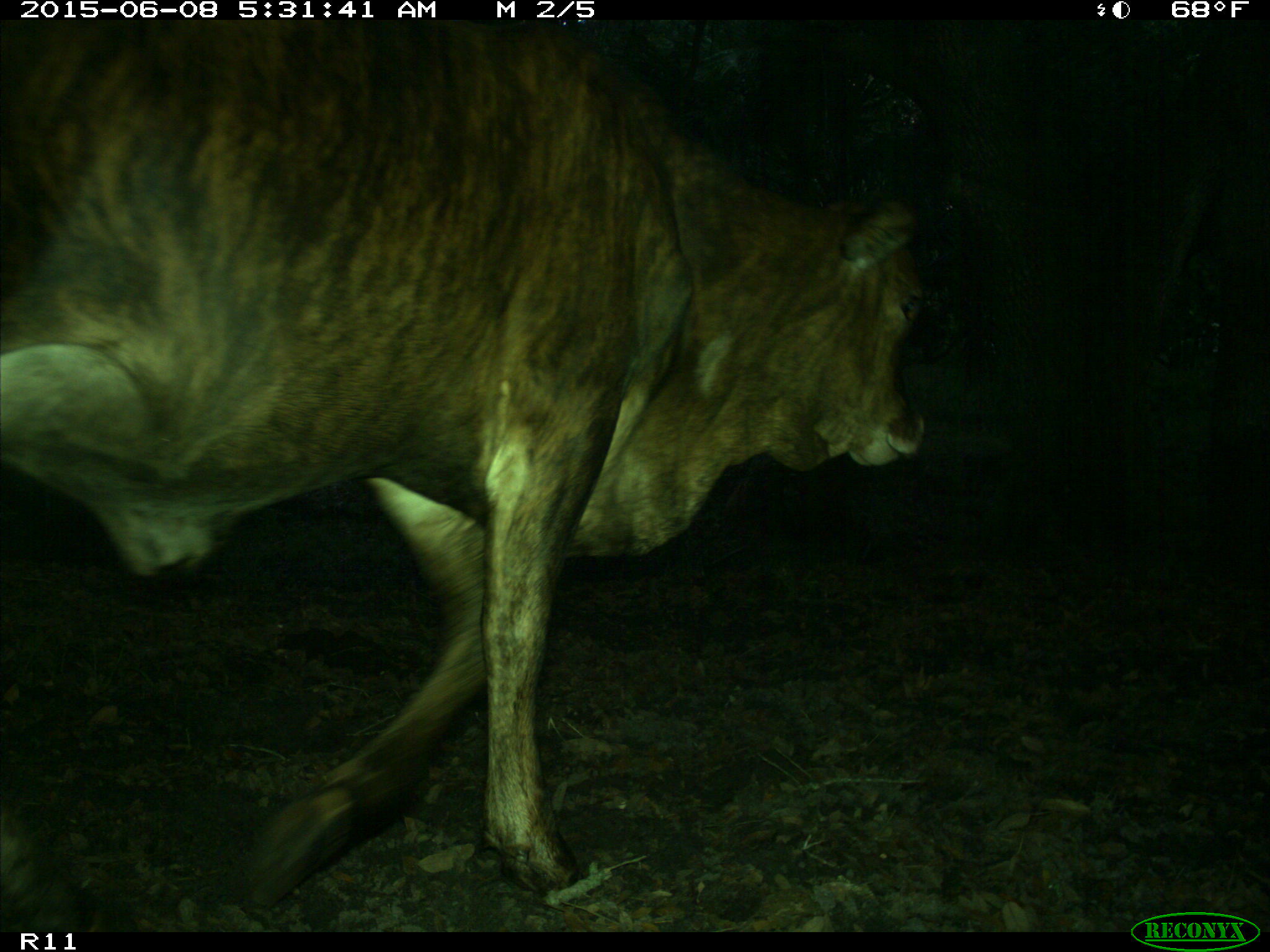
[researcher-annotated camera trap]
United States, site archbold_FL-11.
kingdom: Animalia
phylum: Chordata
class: Mammalia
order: Artiodactyla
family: Bovidae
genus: Bos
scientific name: Bos taurus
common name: domestic cow